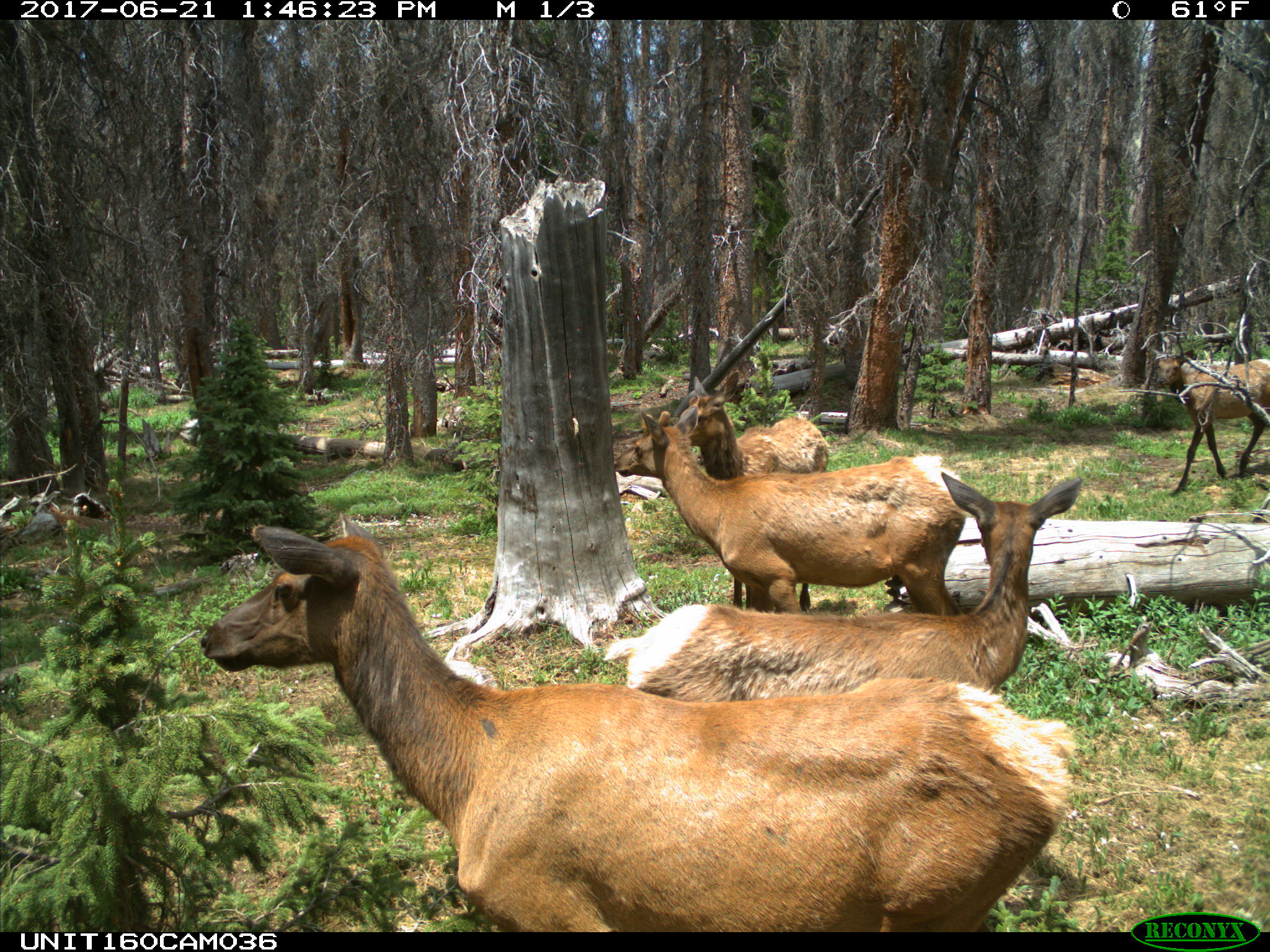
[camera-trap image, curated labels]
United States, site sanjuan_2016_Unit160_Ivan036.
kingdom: Animalia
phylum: Chordata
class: Mammalia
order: Artiodactyla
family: Cervidae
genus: Cervus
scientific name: Cervus elaphus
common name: red deer